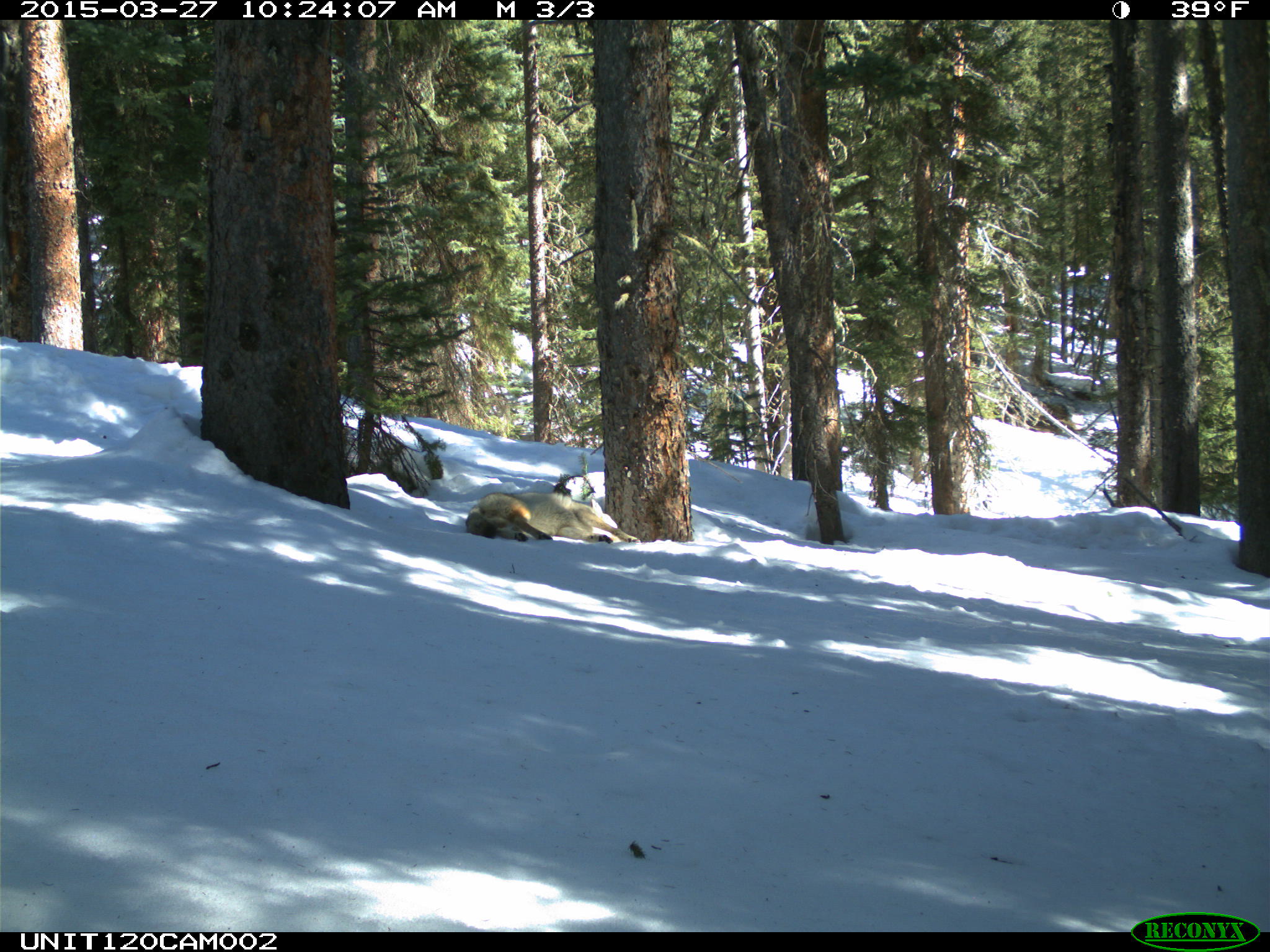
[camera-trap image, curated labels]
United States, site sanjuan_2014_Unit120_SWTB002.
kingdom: Animalia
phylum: Chordata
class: Mammalia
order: Carnivora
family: Canidae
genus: Canis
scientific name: Canis latrans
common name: coyote